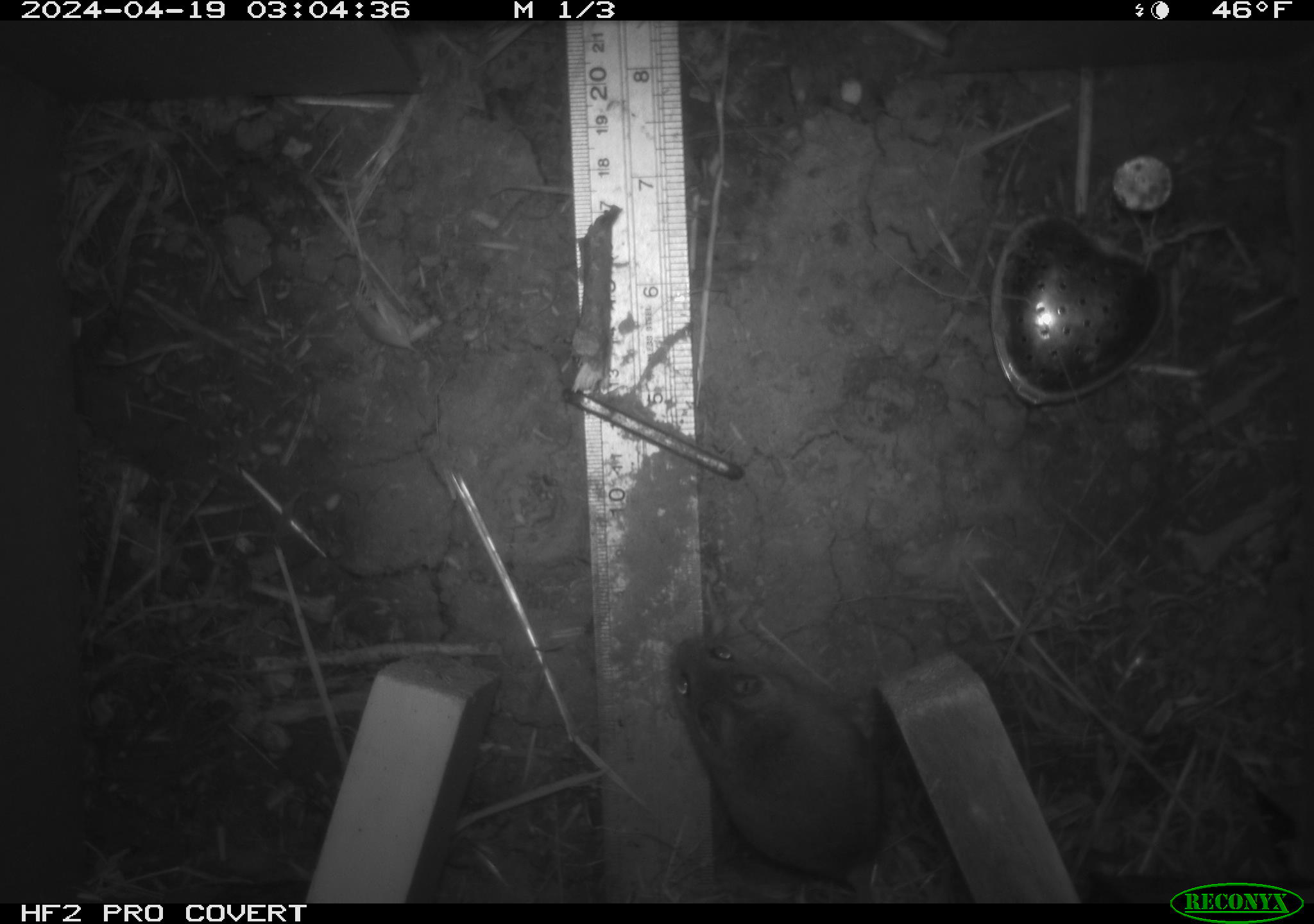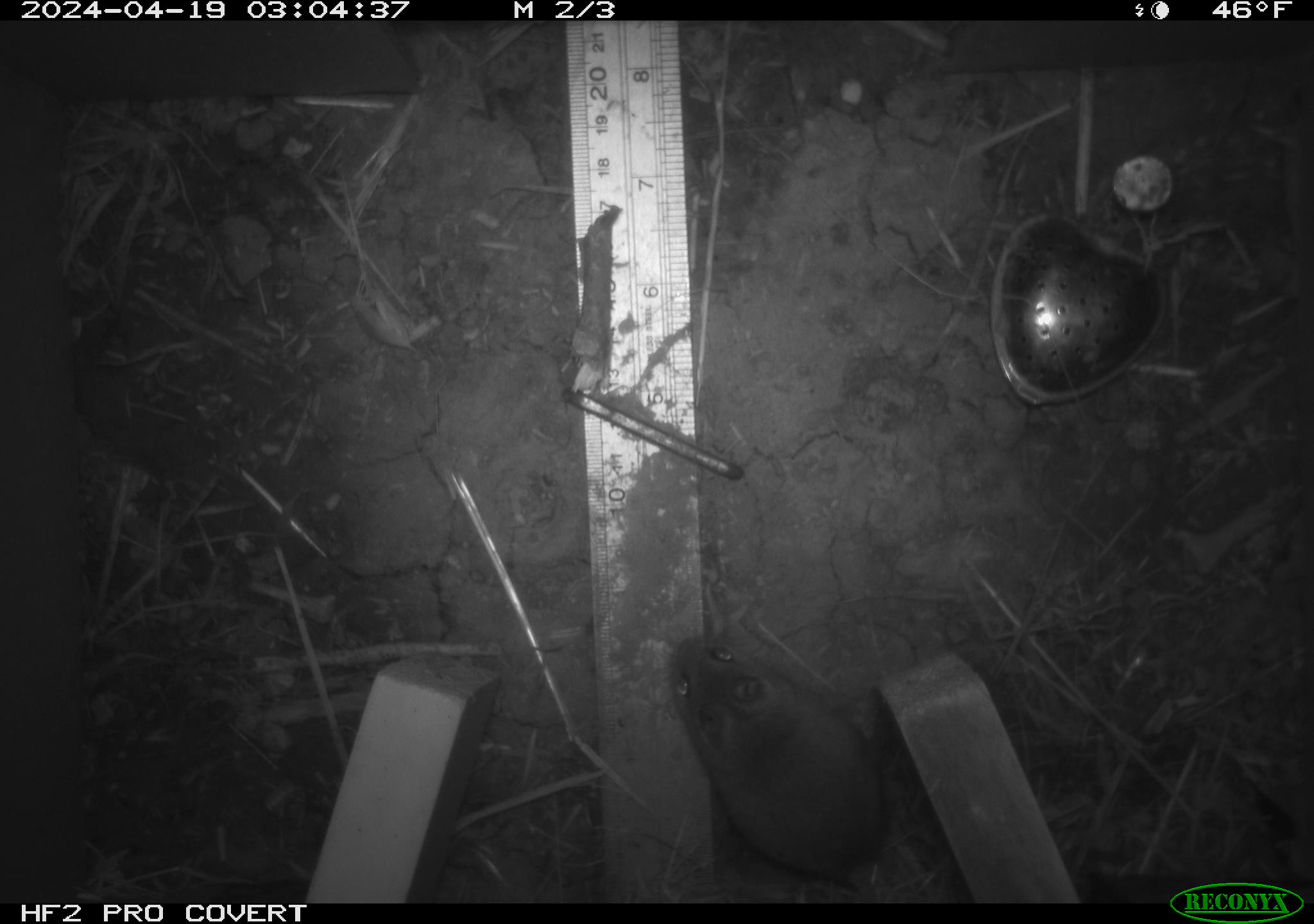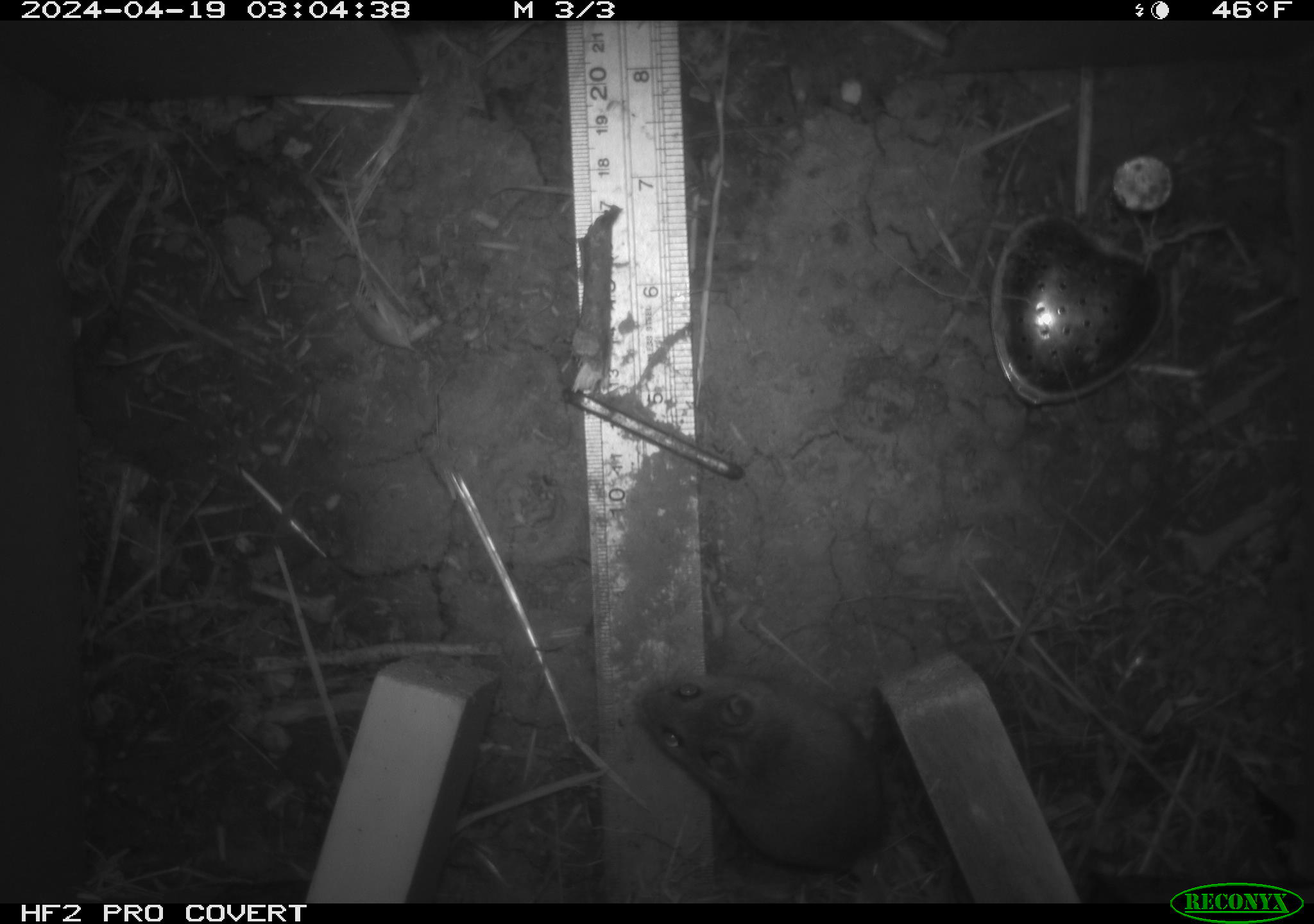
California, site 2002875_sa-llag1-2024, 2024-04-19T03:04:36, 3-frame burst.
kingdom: Animalia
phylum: Chordata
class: Mammalia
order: Rodentia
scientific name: Rodentia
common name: mouse species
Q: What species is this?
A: Mouse species (Rodentia).